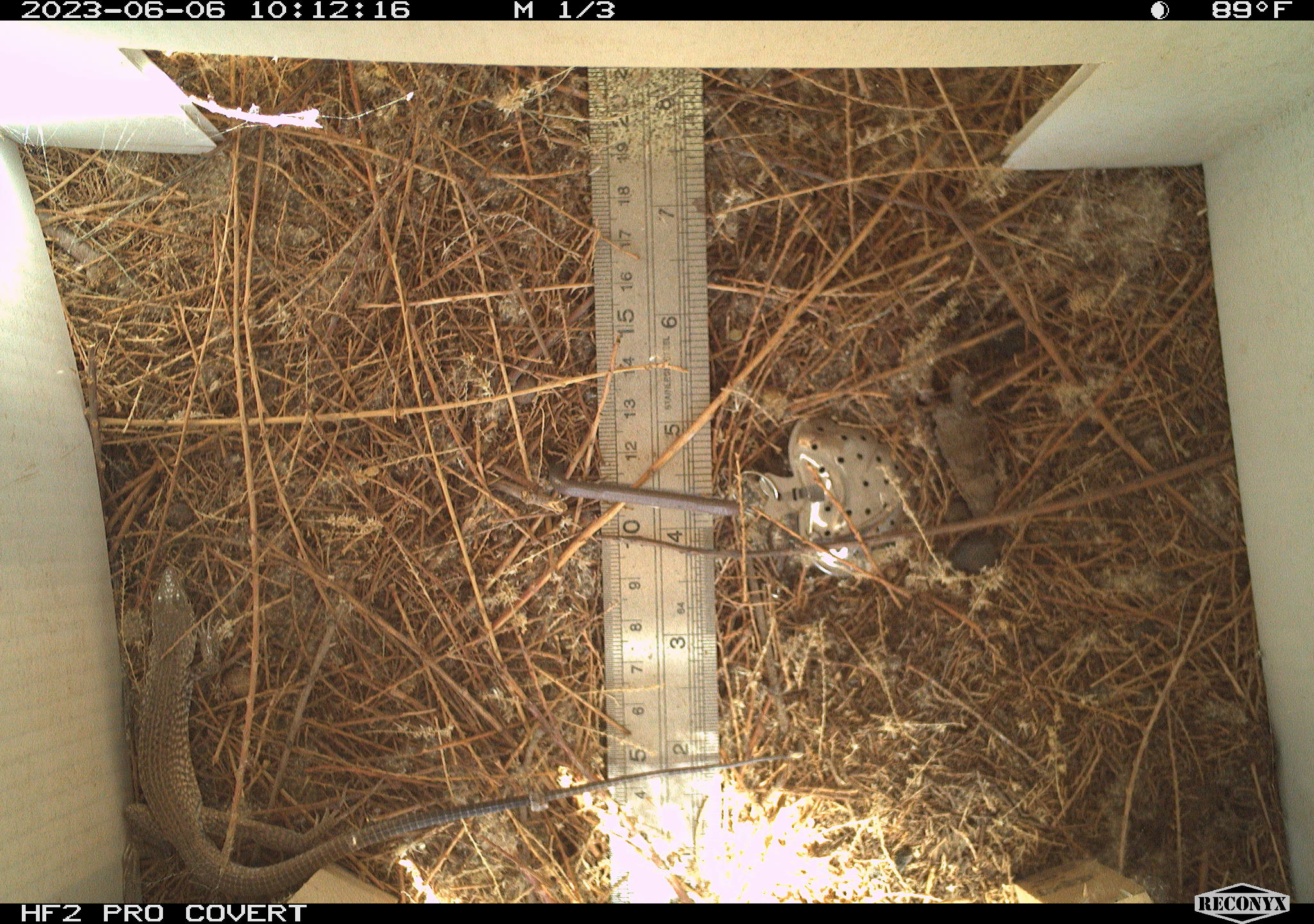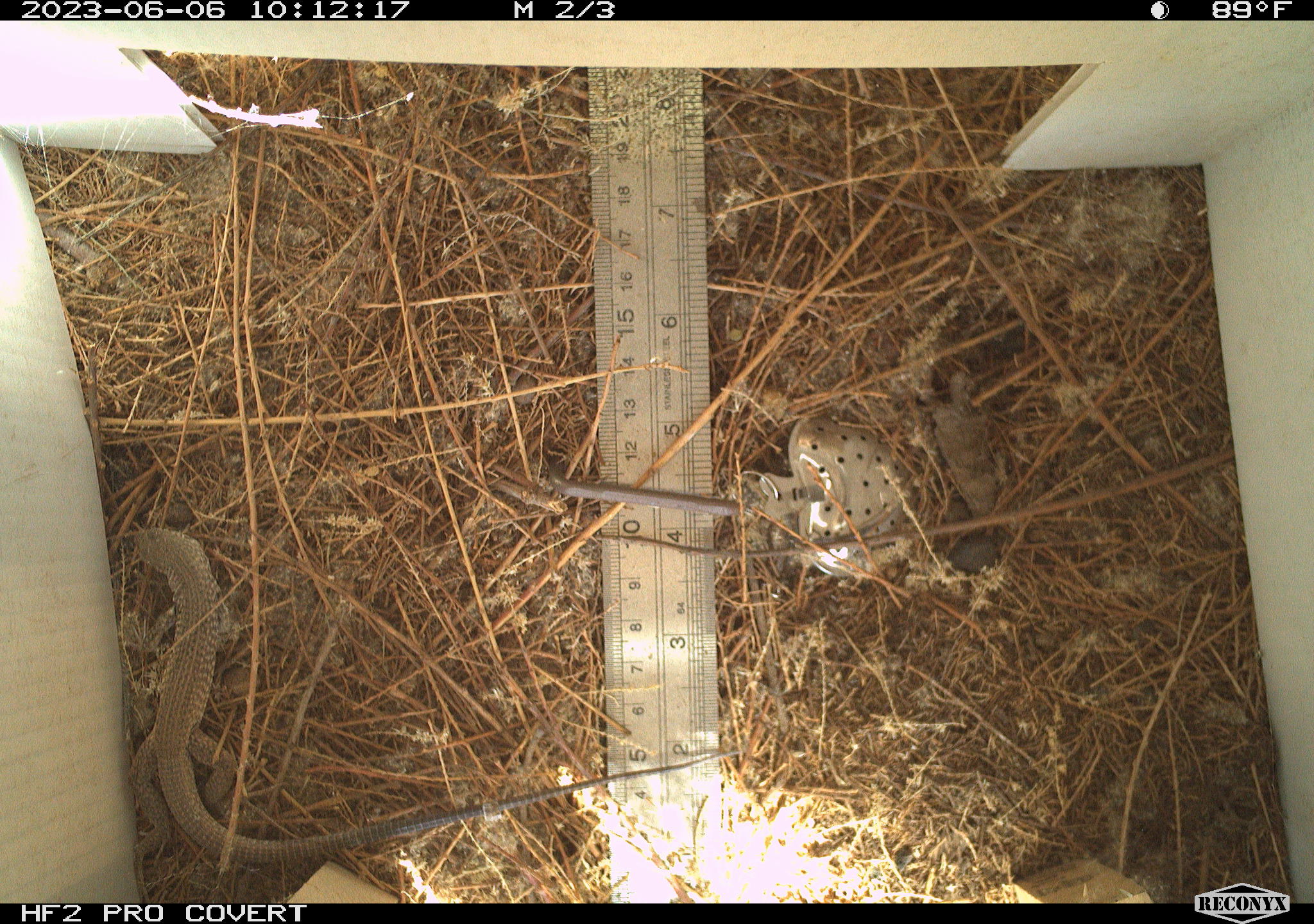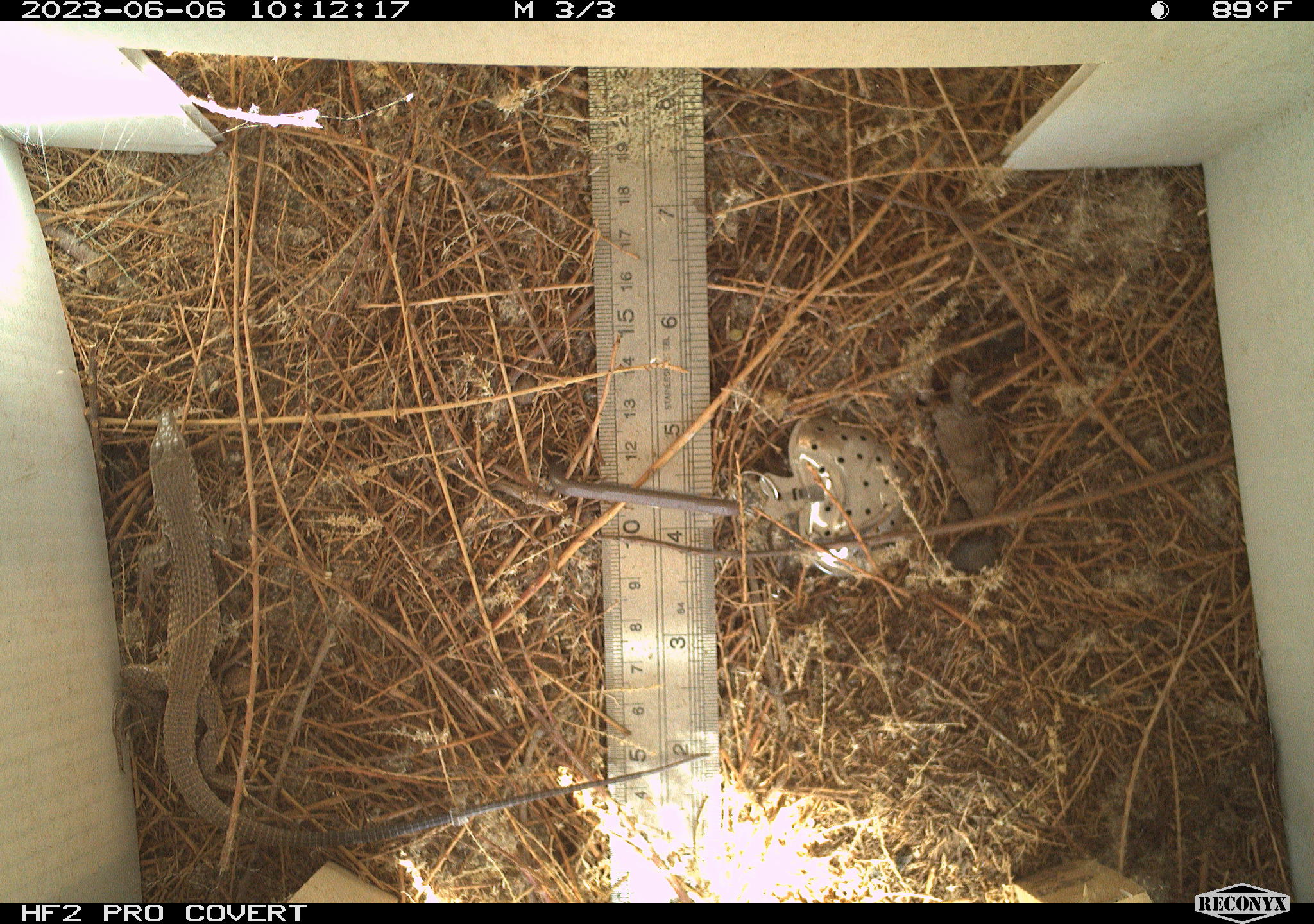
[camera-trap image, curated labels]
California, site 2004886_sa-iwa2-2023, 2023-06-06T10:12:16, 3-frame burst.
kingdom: Animalia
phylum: Chordata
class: Reptilia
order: Squamata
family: Teiidae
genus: Aspidoscelis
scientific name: Aspidoscelis tigris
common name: western whiptail